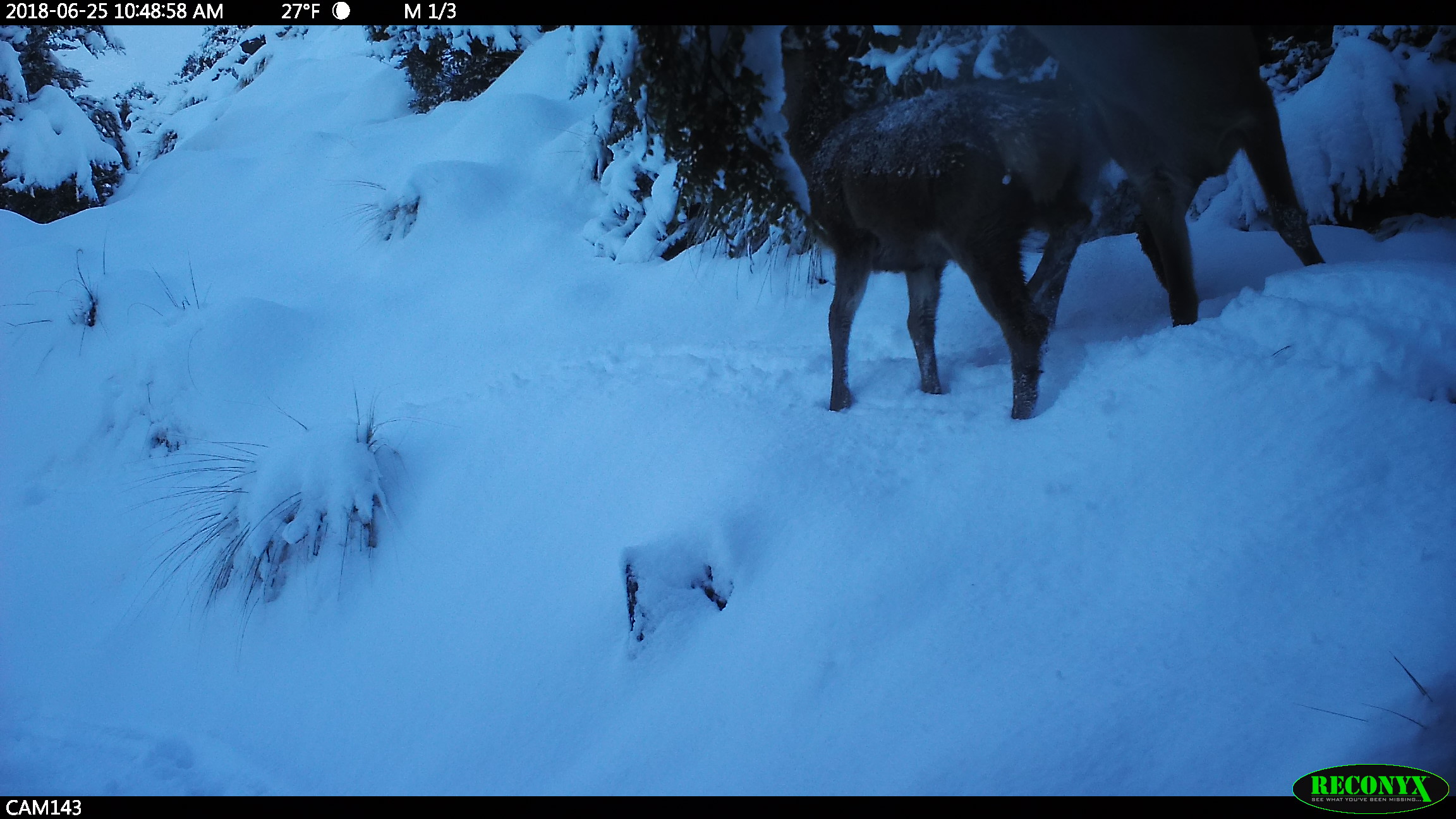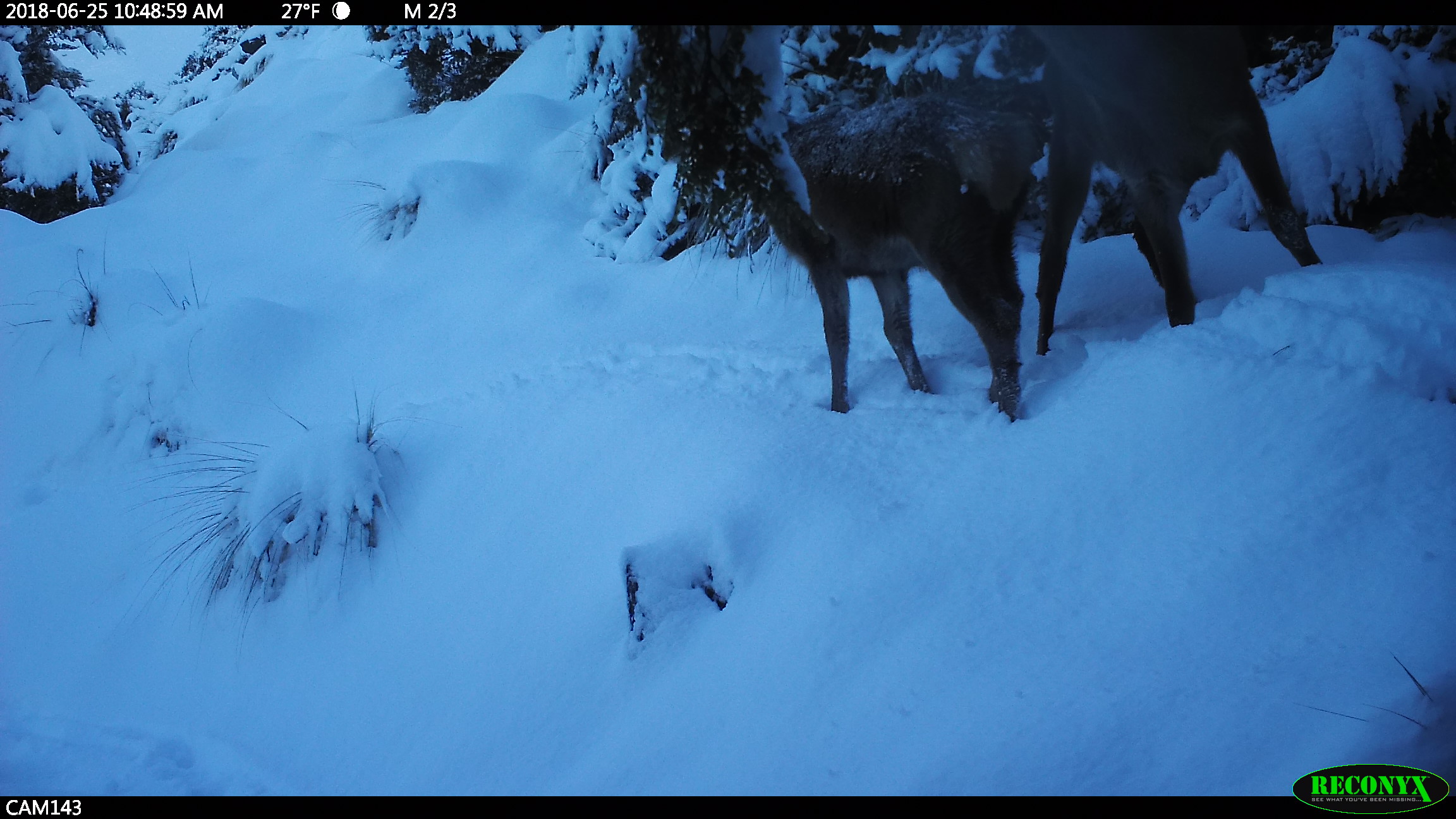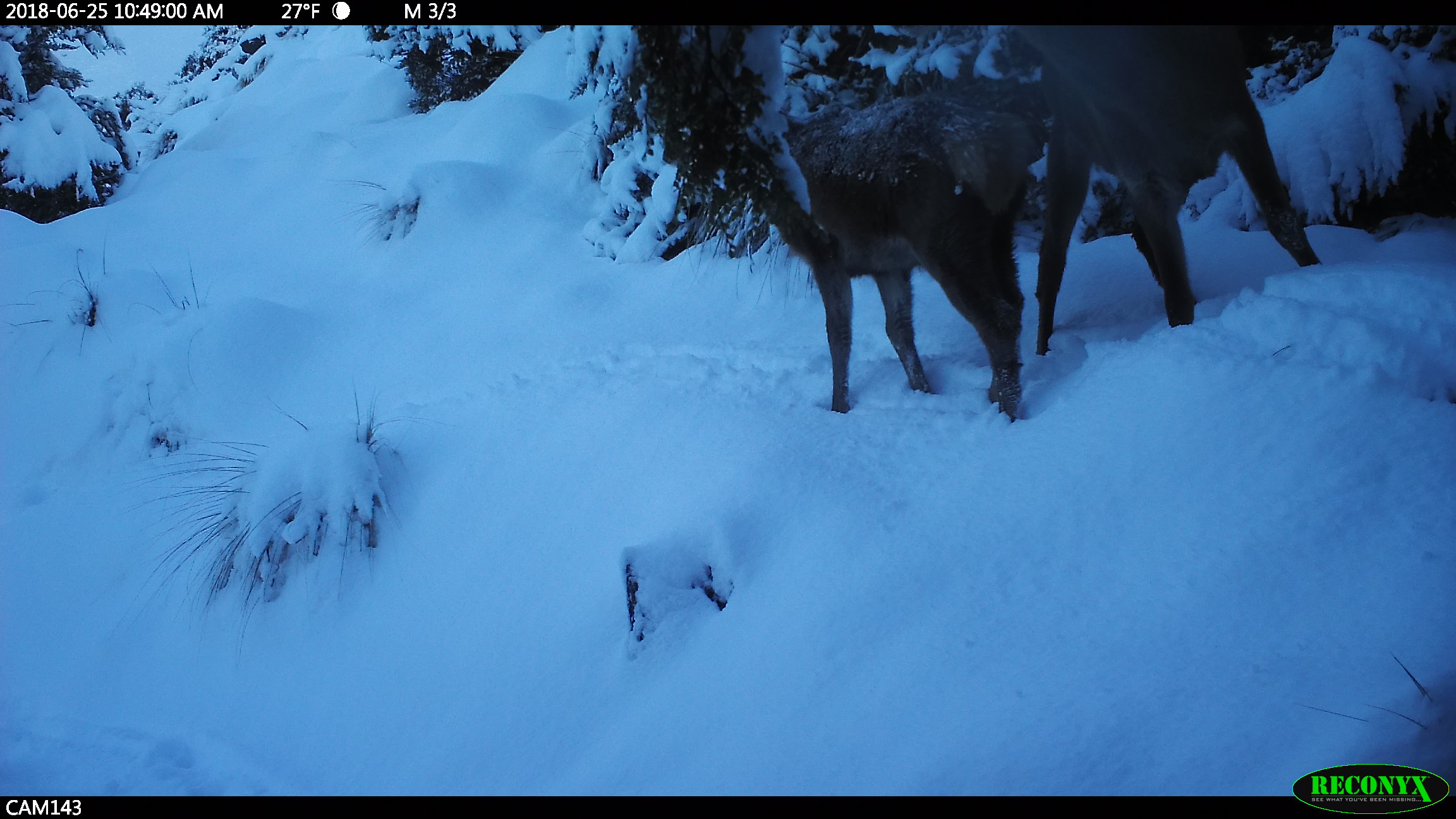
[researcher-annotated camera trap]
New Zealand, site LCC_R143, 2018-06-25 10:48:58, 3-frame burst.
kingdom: Animalia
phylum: Chordata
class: Mammalia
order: Artiodactyla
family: Cervidae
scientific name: Cervidae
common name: deer